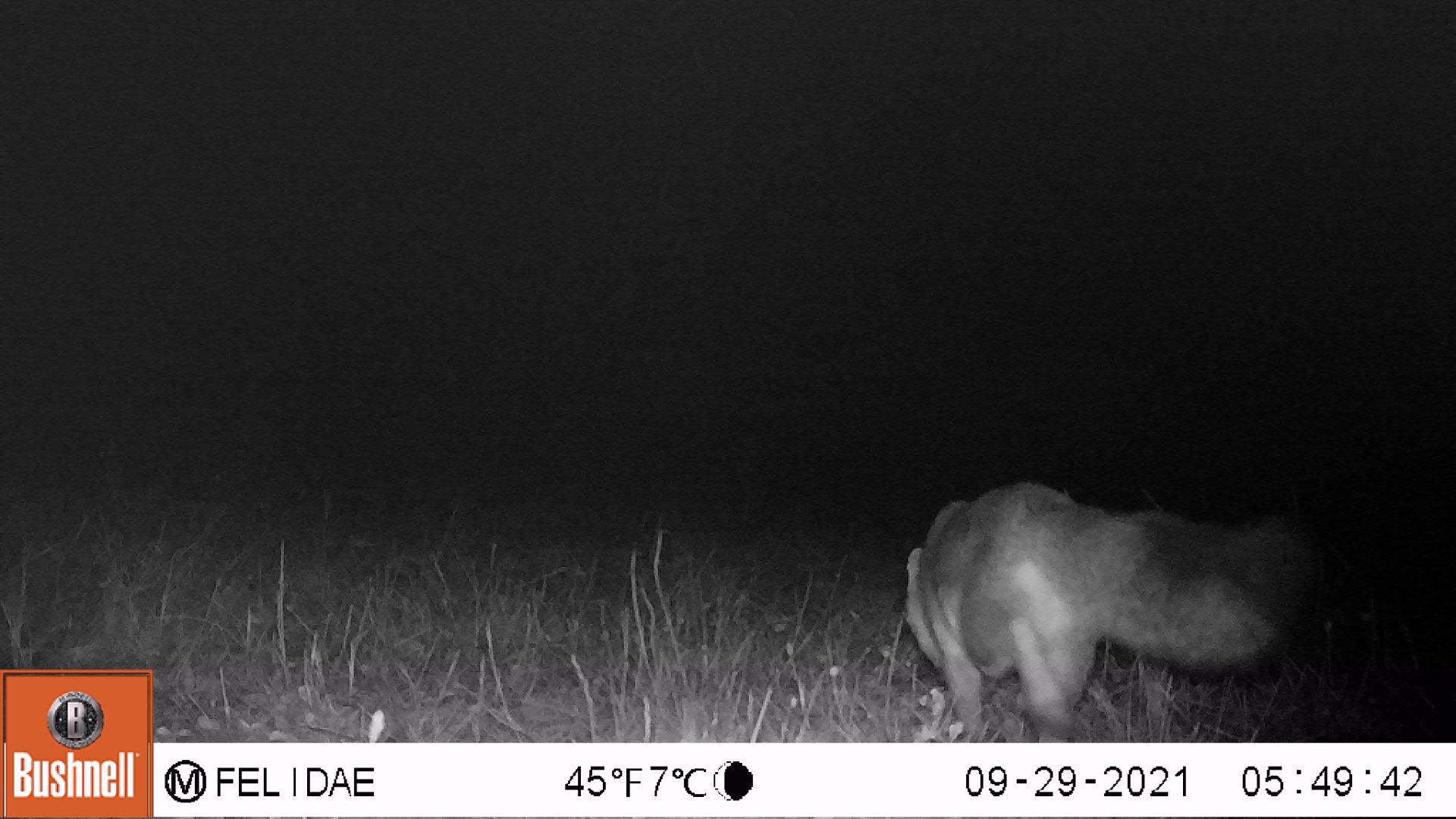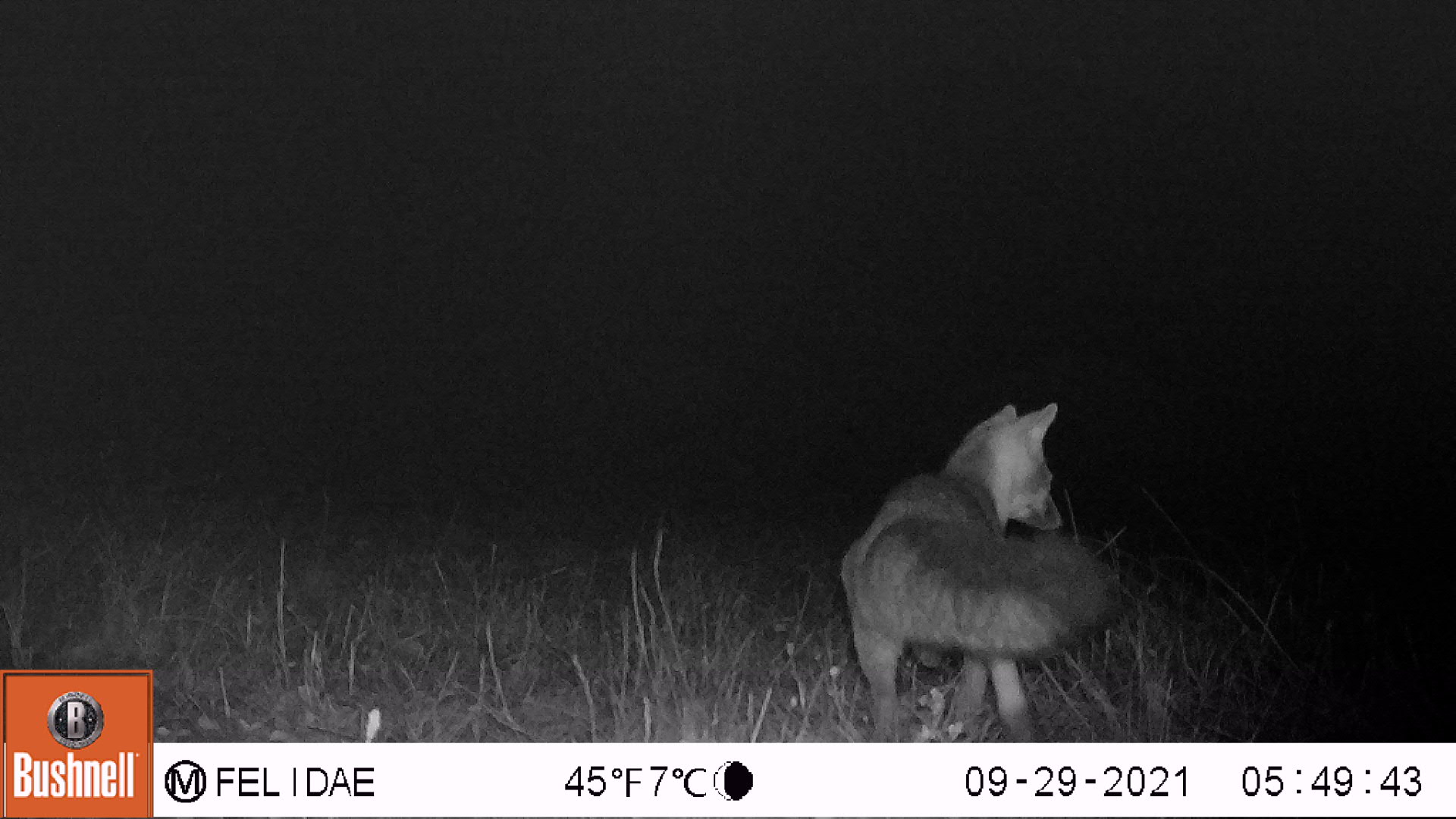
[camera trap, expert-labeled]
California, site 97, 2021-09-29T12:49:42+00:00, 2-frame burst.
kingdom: Animalia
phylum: Chordata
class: Mammalia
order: Carnivora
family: Canidae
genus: Urocyon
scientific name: Urocyon cinereoargenteus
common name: gray fox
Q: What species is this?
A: Gray fox (Urocyon cinereoargenteus).